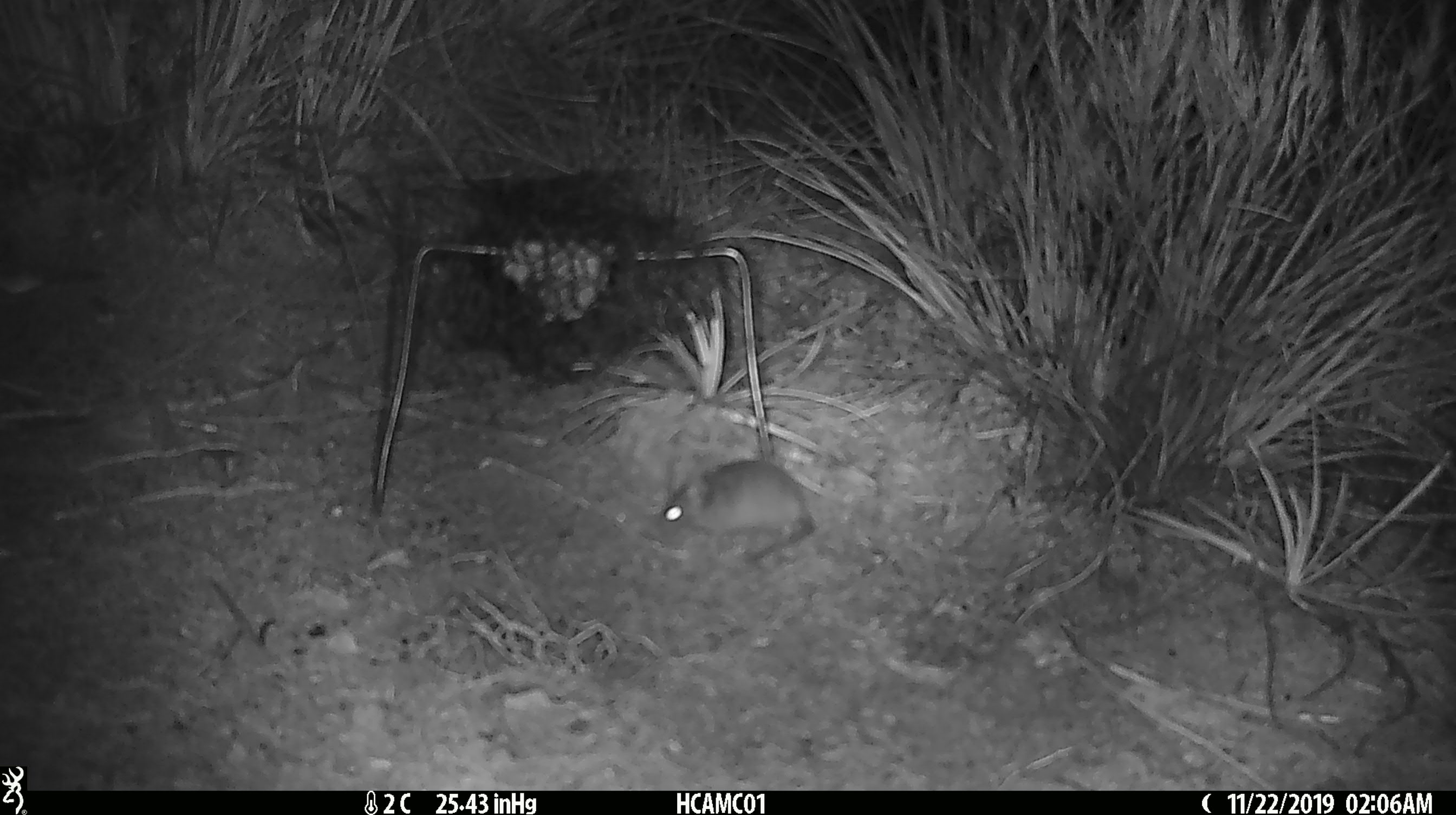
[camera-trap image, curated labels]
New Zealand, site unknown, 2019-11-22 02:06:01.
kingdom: Animalia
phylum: Chordata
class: Mammalia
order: Rodentia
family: Muridae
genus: Mus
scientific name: Mus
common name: mouse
Mouse (Mus).